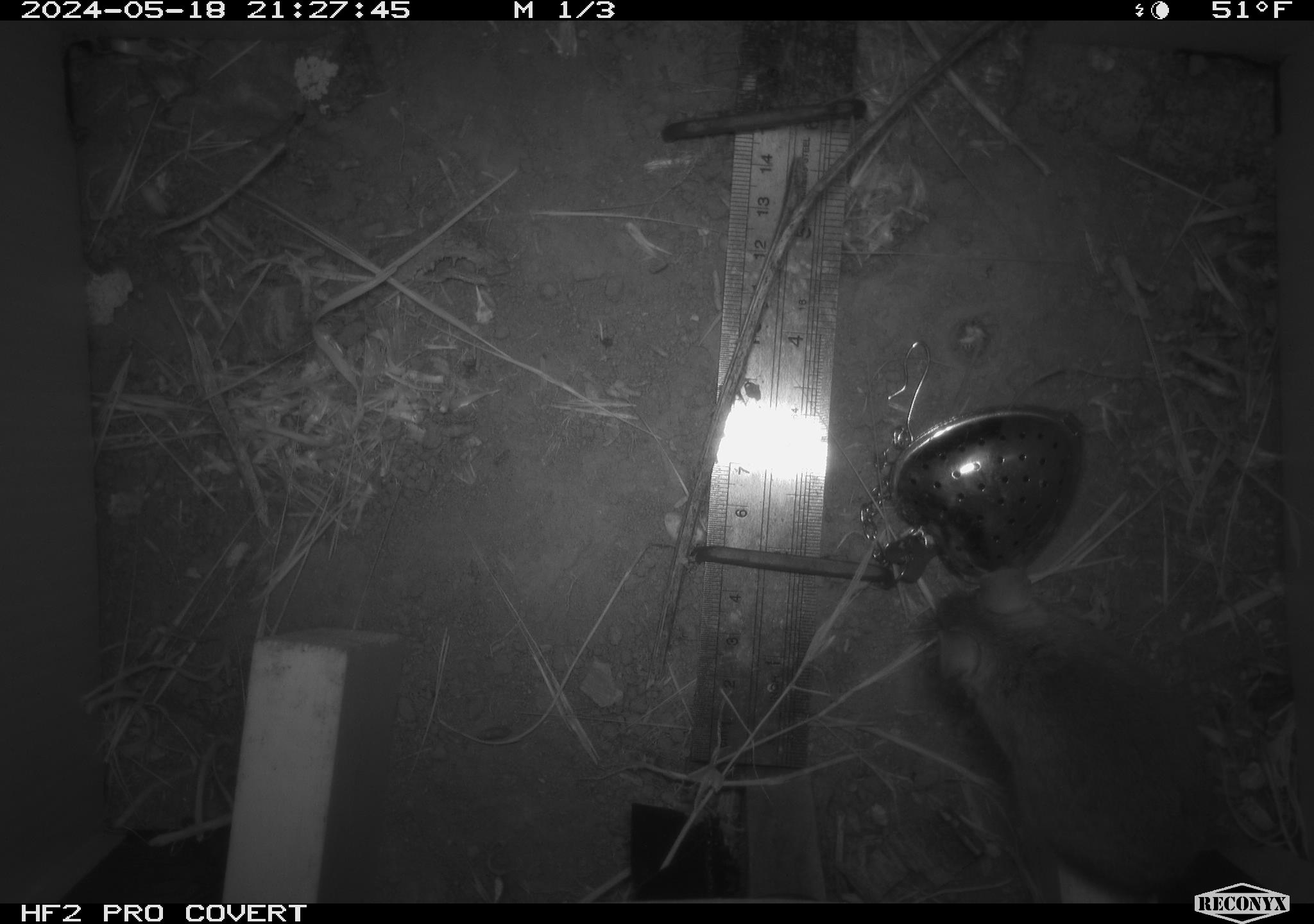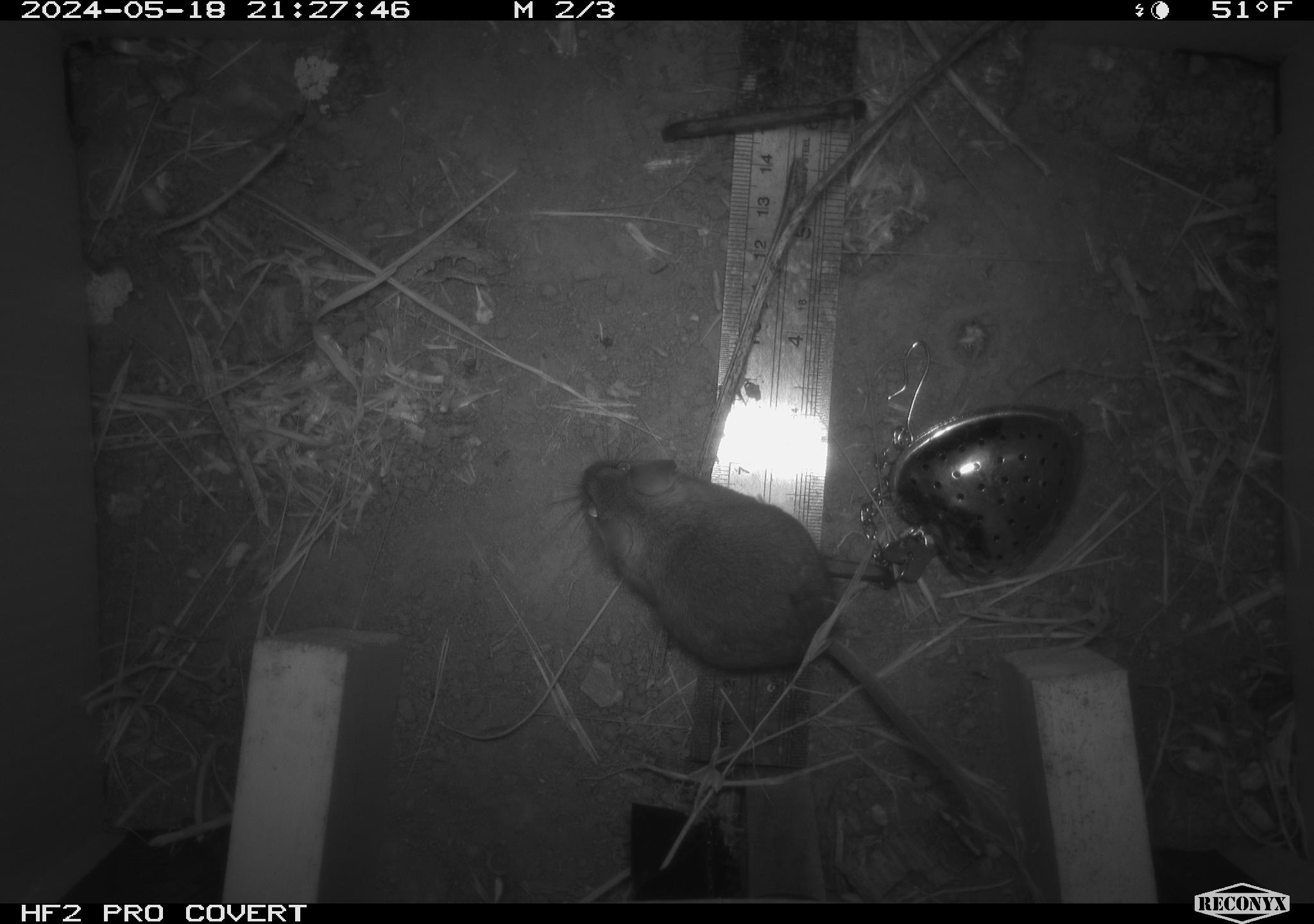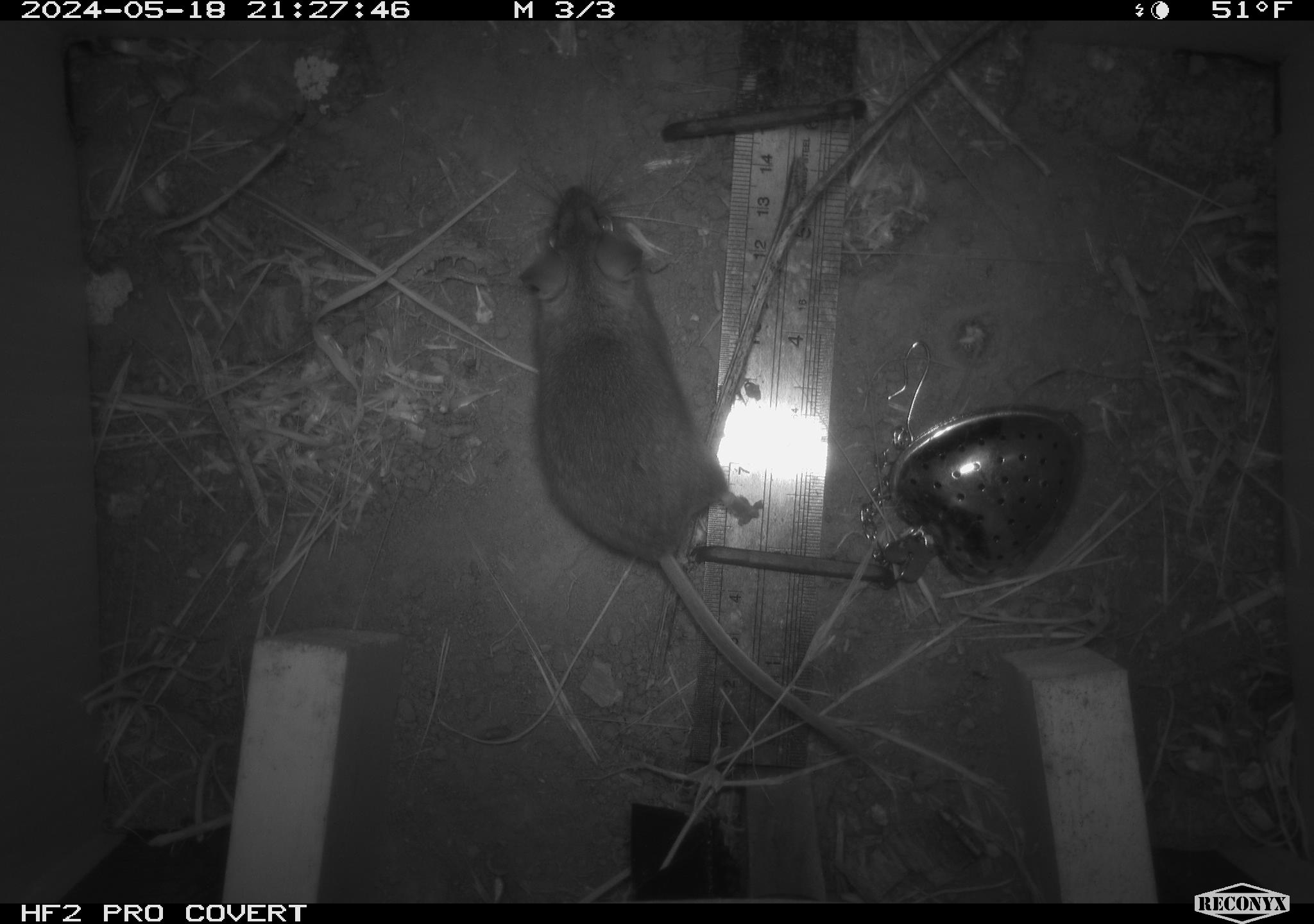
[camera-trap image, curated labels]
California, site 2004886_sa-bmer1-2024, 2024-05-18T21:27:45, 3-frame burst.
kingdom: Animalia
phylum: Chordata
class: Mammalia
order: Rodentia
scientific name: Rodentia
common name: mouse species